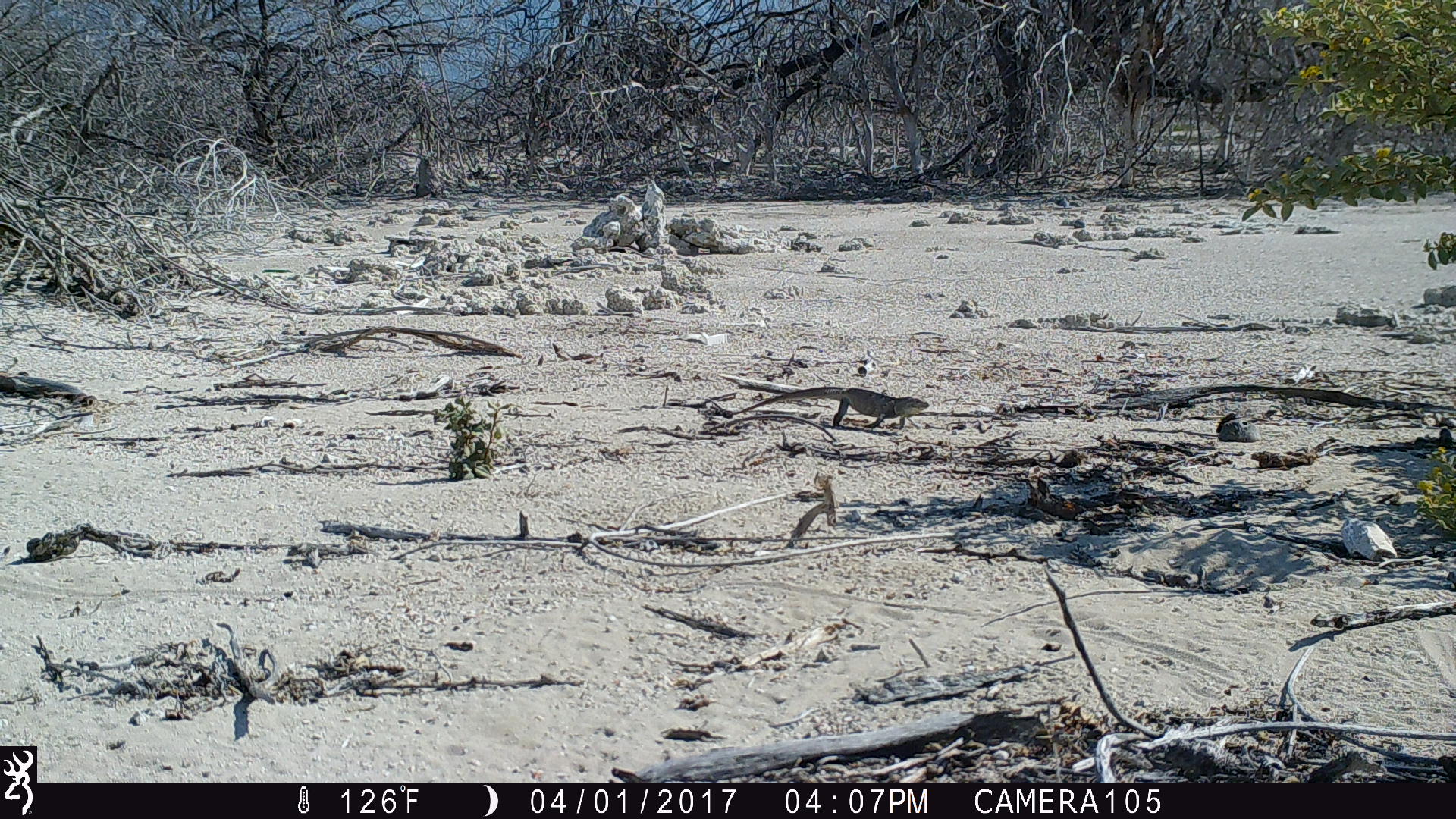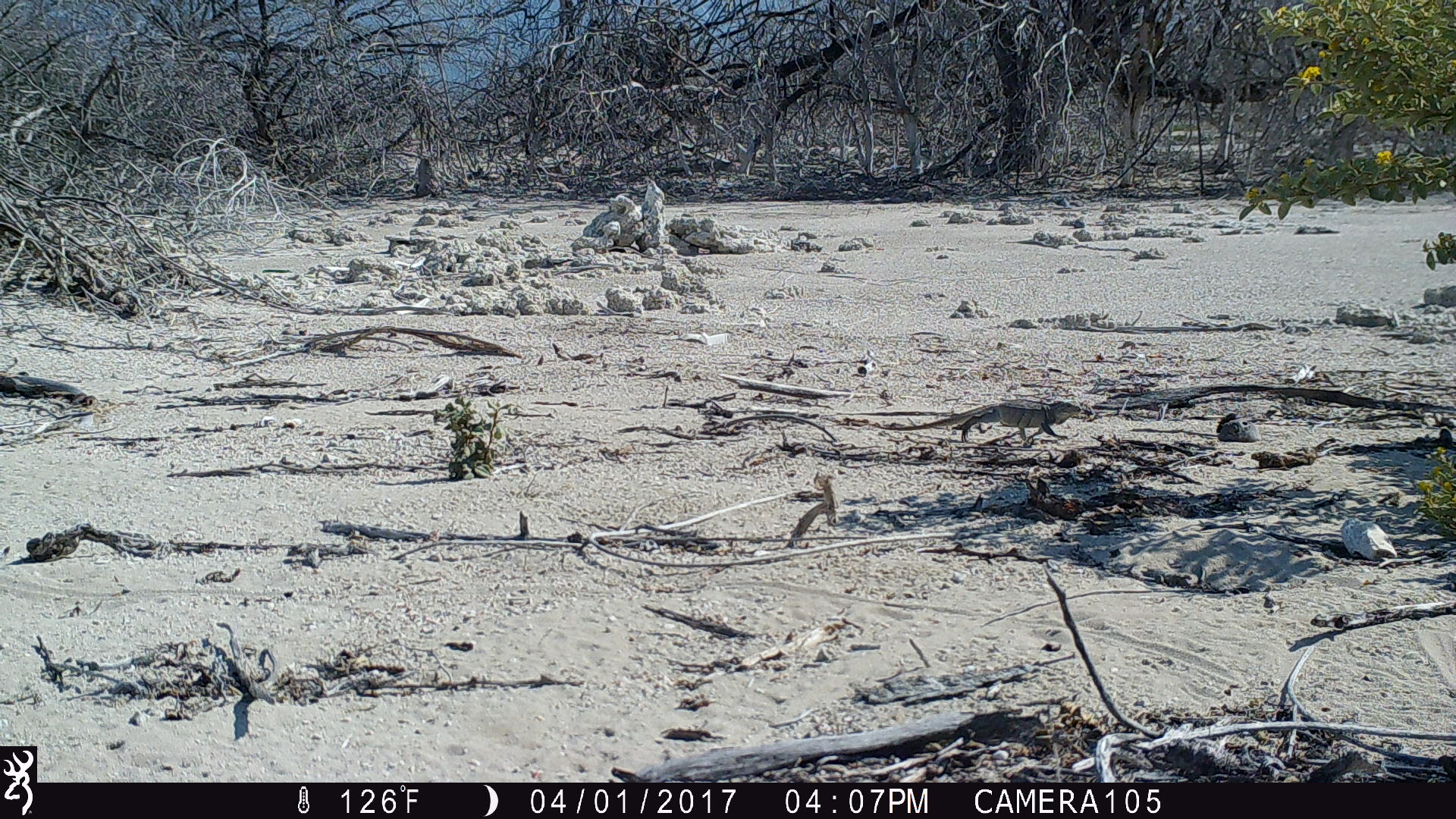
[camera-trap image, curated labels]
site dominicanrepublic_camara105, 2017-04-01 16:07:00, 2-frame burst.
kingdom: Animalia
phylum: Chordata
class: Reptilia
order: Squamata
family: Iguanidae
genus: Iguana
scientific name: Iguana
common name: typical iguanas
Iguana (typical iguanas).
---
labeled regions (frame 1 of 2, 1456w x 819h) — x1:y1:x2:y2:
iguana: 732:381:938:431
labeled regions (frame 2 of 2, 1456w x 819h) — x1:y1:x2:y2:
iguana: 876:396:1081:442